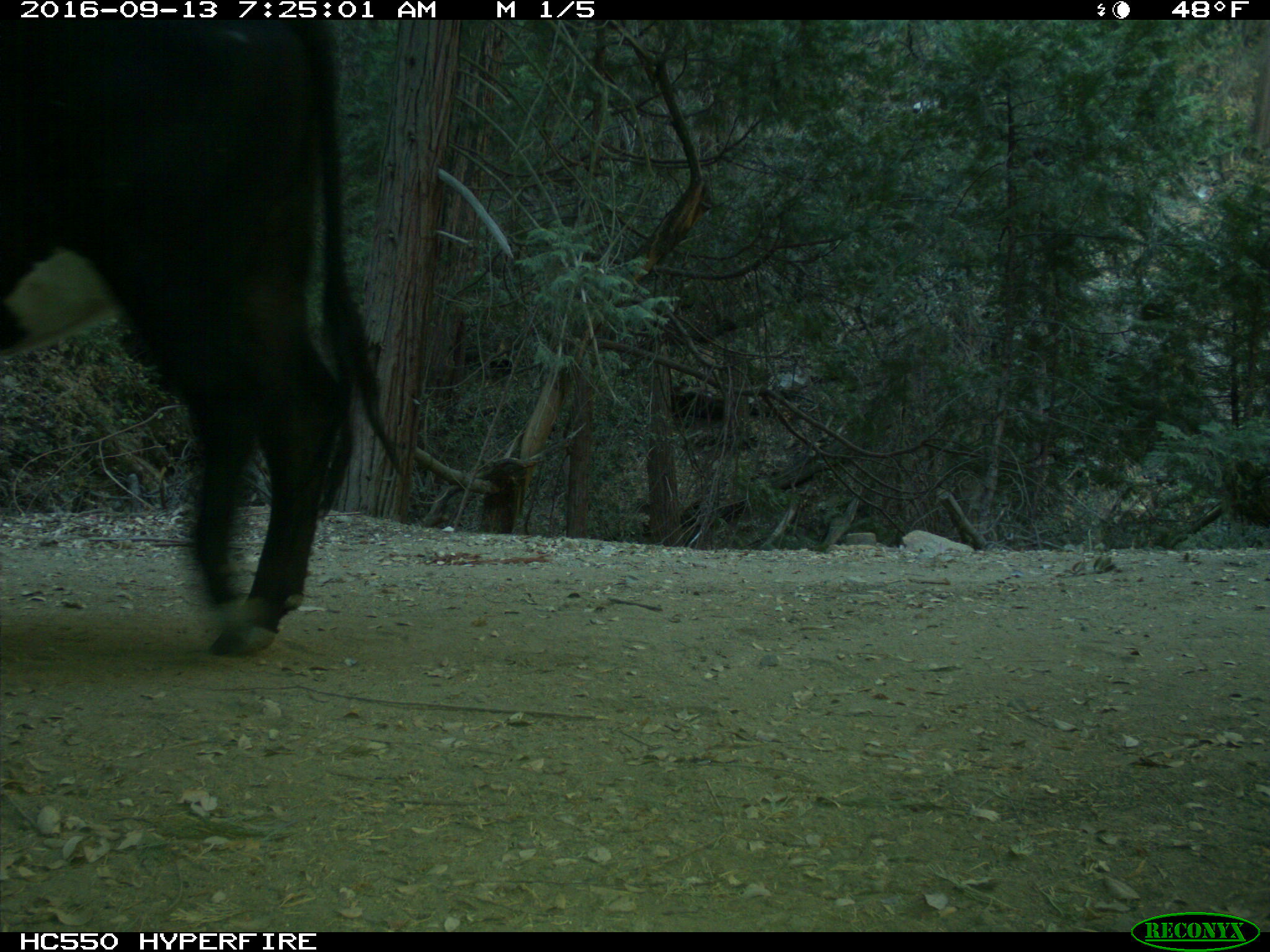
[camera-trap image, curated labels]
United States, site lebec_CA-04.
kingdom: Animalia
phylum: Chordata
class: Mammalia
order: Artiodactyla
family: Bovidae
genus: Bos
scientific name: Bos taurus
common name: domestic cow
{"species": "Bos taurus (domestic cow)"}